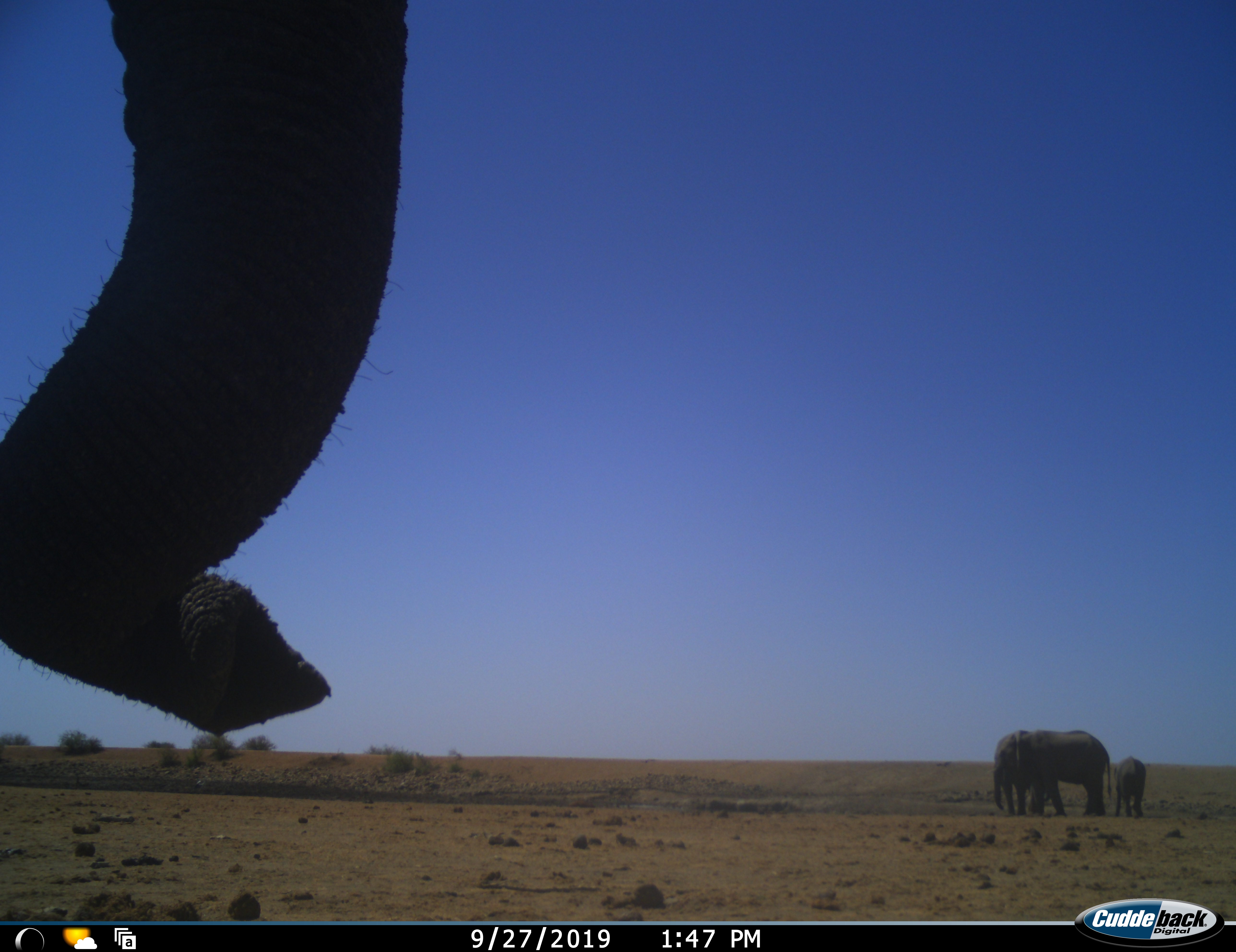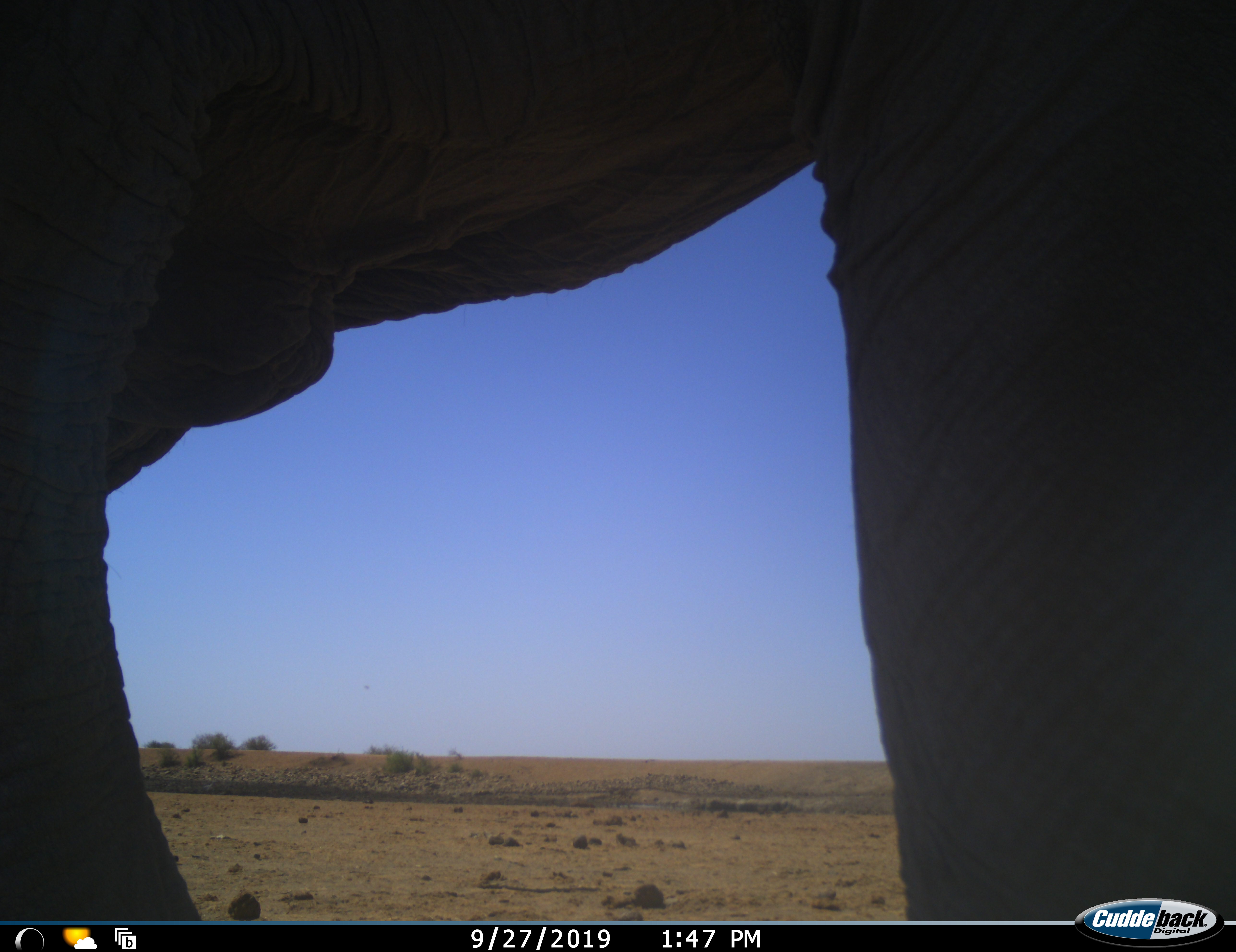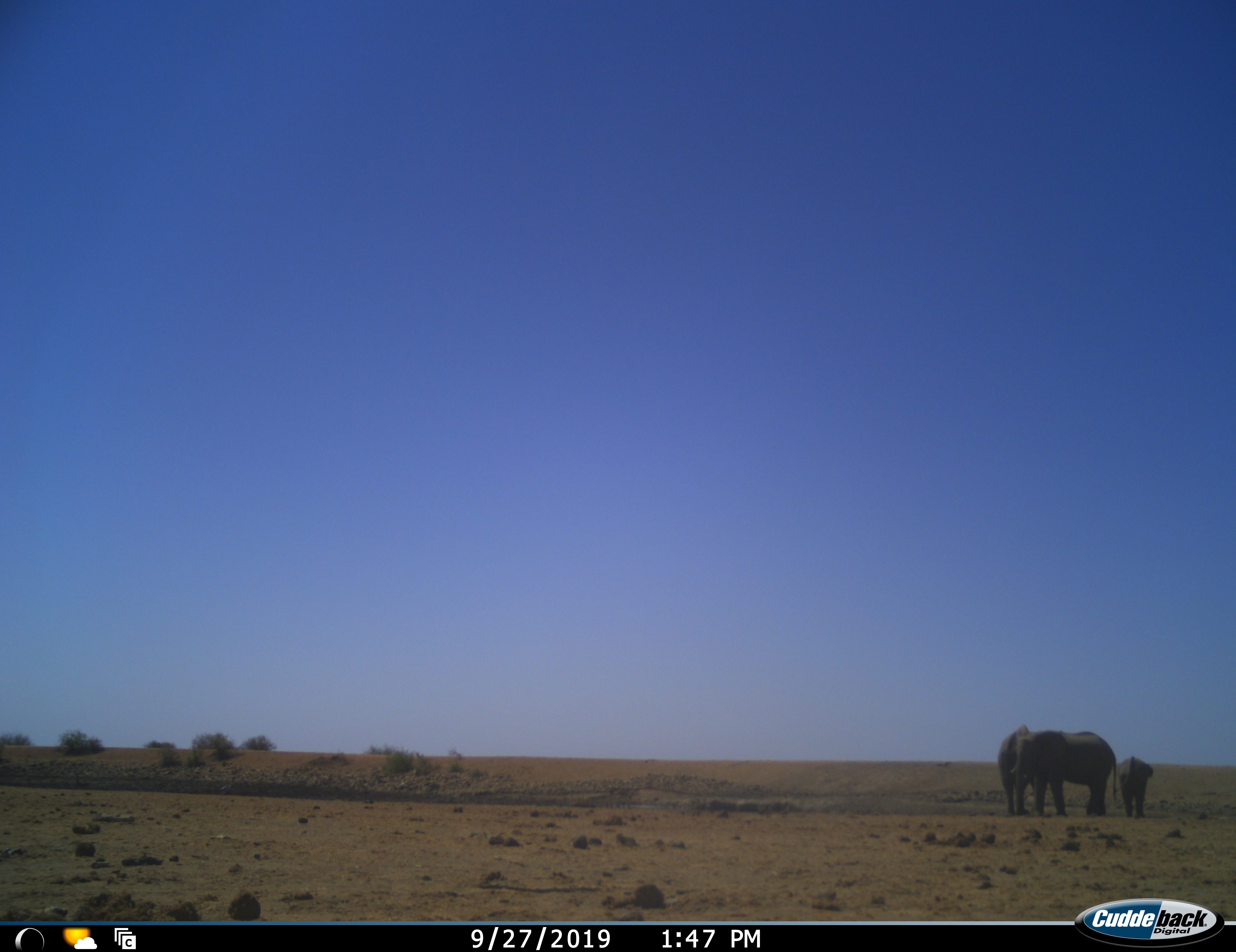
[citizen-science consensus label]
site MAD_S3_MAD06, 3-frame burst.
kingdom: Animalia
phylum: Chordata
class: Mammalia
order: Proboscidea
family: Elephantidae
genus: Loxodonta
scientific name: Loxodonta africana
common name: african bush elephant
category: elephant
Elephant (african bush elephant) (Loxodonta africana), count 4. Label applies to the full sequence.